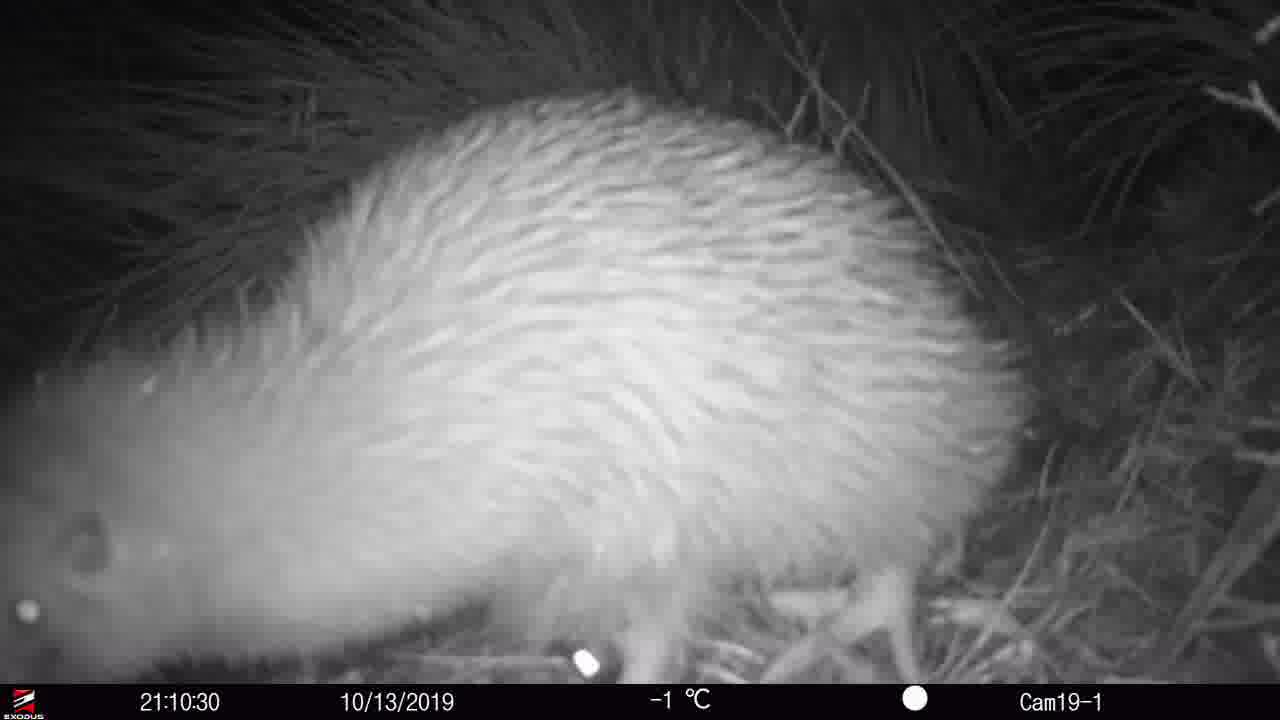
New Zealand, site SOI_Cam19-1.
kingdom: Animalia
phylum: Chordata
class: Aves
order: Apterygiformes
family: Apterygidae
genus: Apteryx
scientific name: Apteryx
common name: kiwi